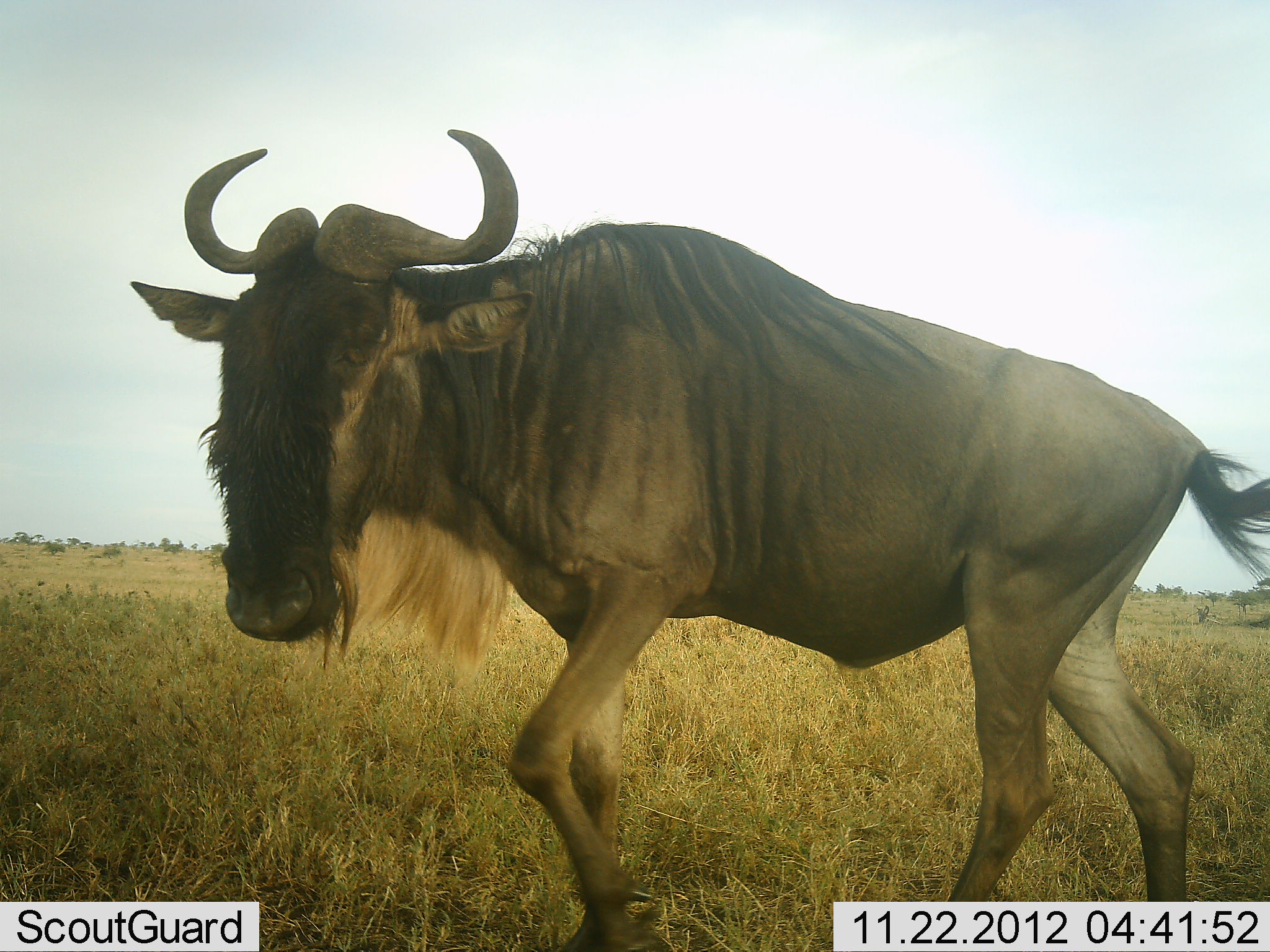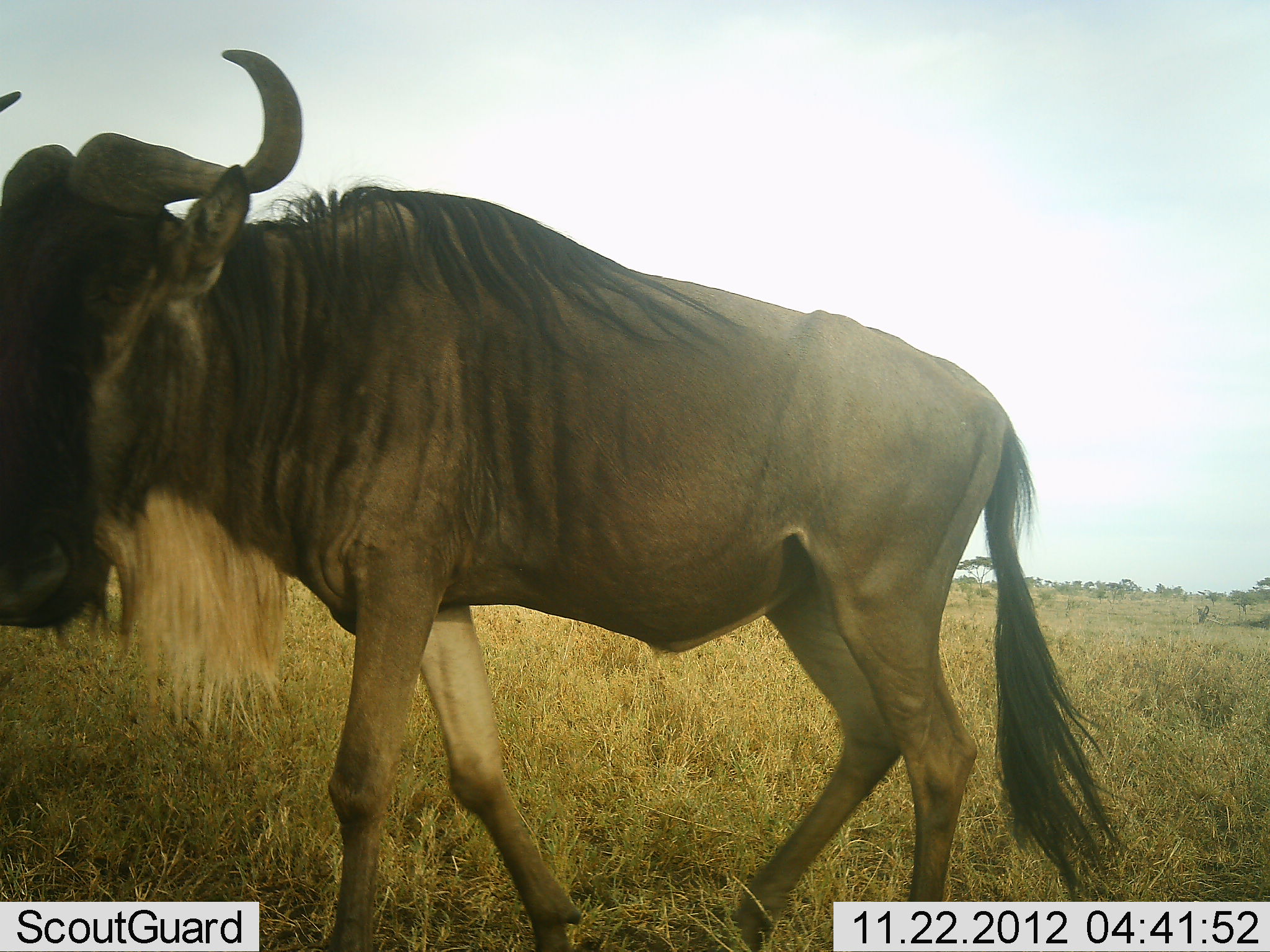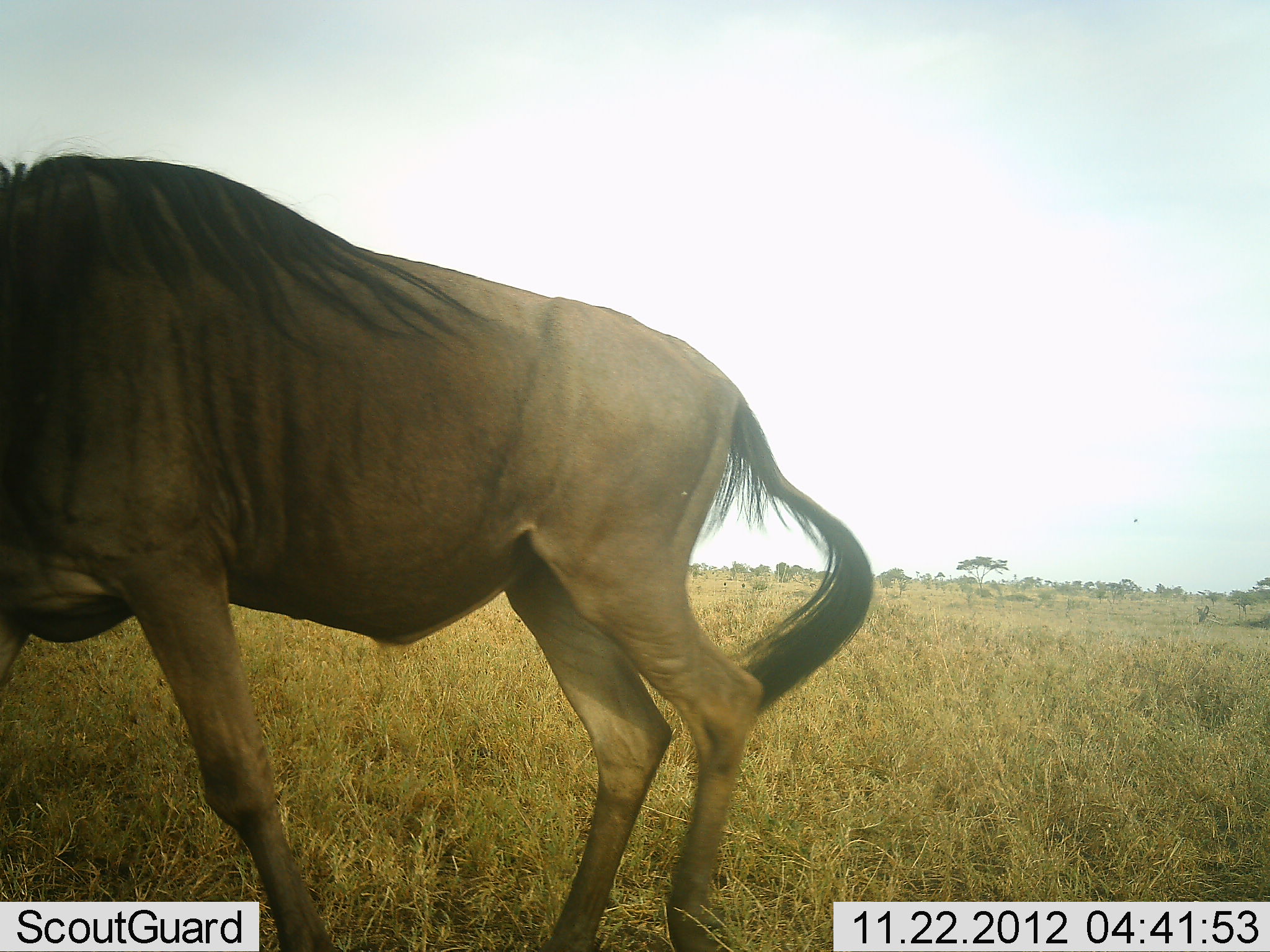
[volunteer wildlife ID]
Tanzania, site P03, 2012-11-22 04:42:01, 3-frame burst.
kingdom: Animalia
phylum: Chordata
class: Mammalia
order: Artiodactyla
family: Bovidae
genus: Connochaetes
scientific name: Connochaetes taurinus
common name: blue wildebeest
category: wildebeest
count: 1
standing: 0%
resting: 0%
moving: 100%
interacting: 0%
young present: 0%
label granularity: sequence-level